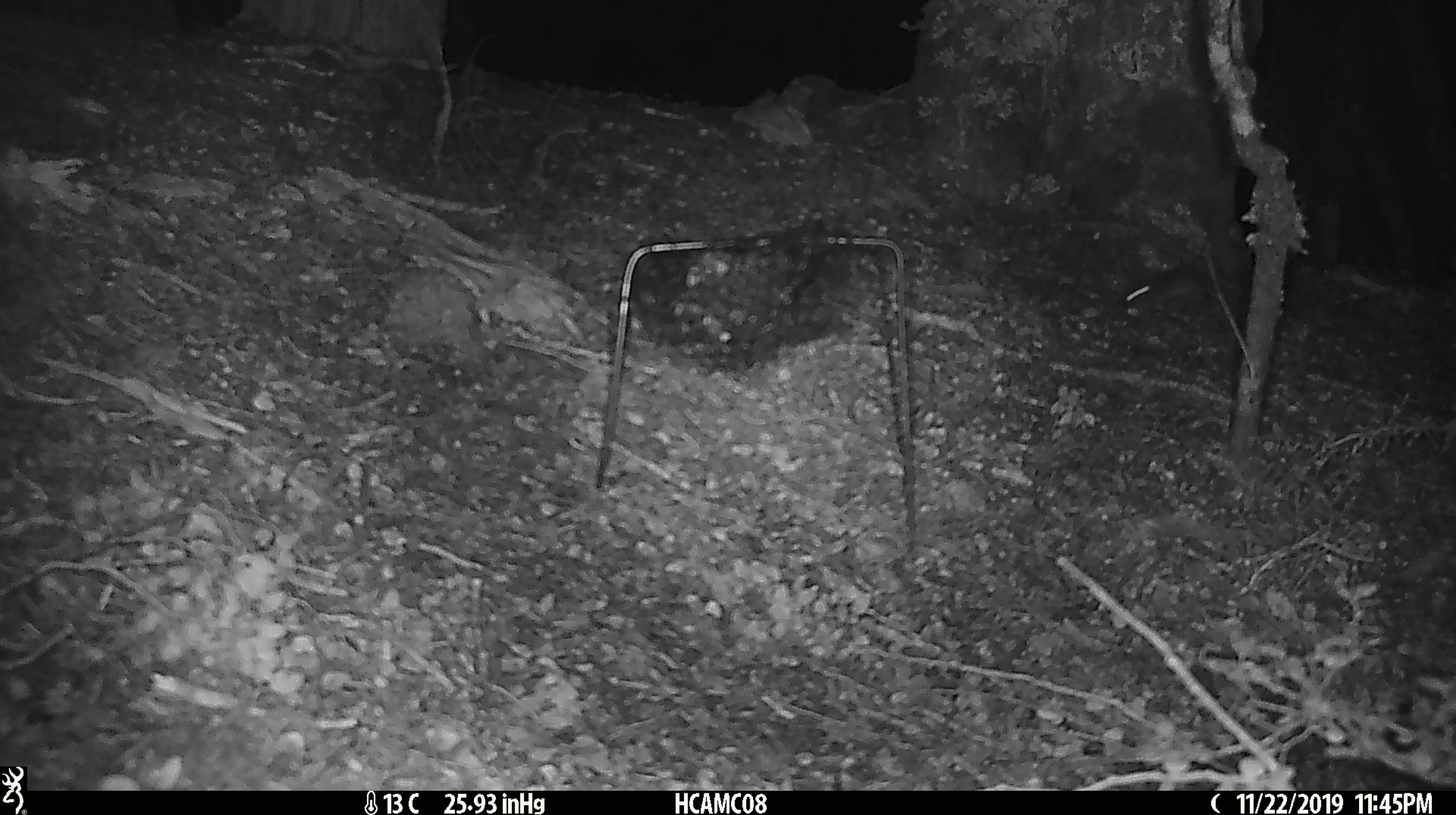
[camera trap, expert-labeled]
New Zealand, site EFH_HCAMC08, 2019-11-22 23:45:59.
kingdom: Animalia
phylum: Chordata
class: Mammalia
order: Rodentia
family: Muridae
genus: Mus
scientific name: Mus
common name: mouse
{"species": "mouse (Mus)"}